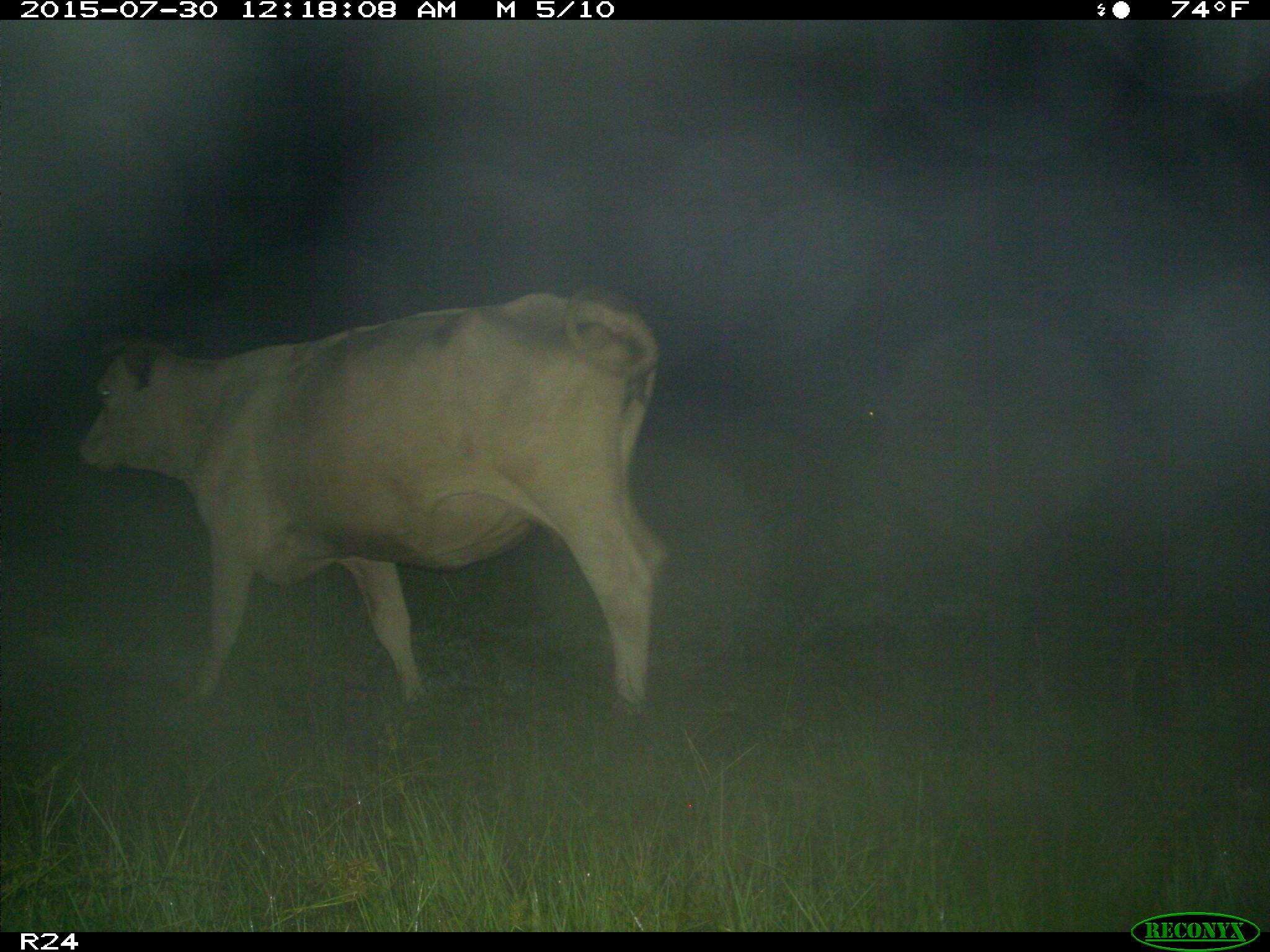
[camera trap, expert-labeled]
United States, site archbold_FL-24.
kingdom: Animalia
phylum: Chordata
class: Mammalia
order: Artiodactyla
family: Bovidae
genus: Bos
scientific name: Bos taurus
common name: domestic cow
Bos taurus (domestic cow).